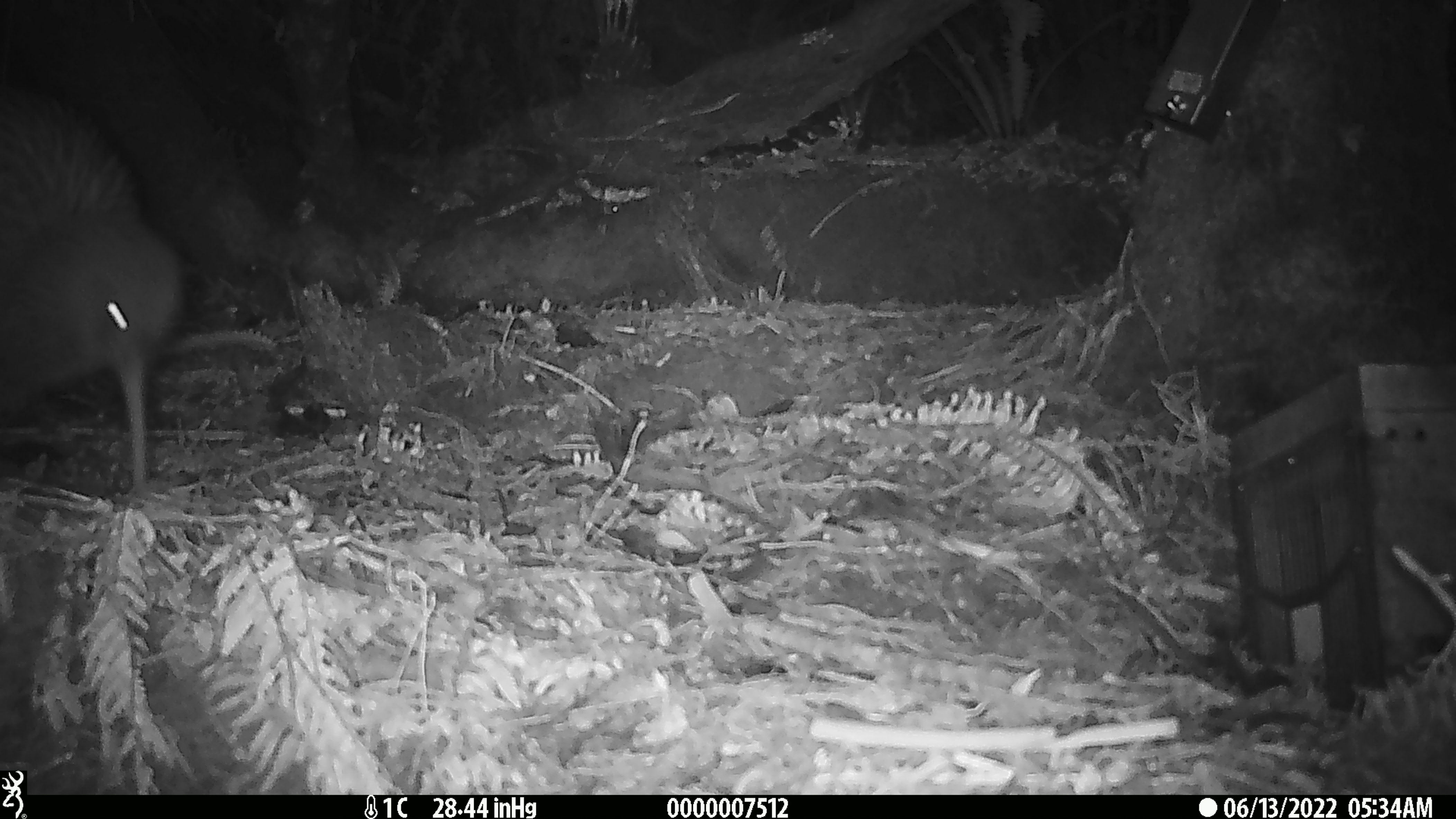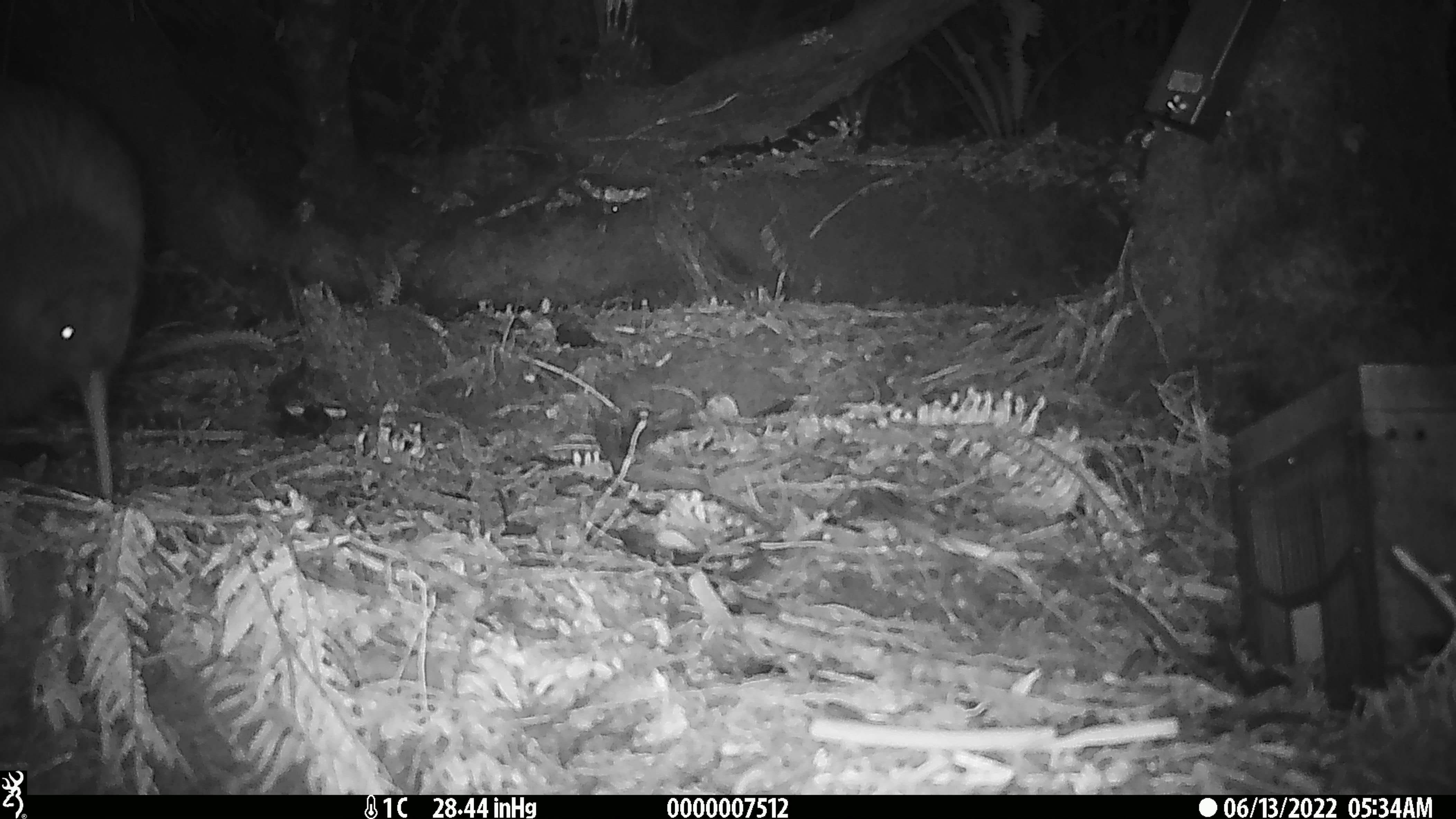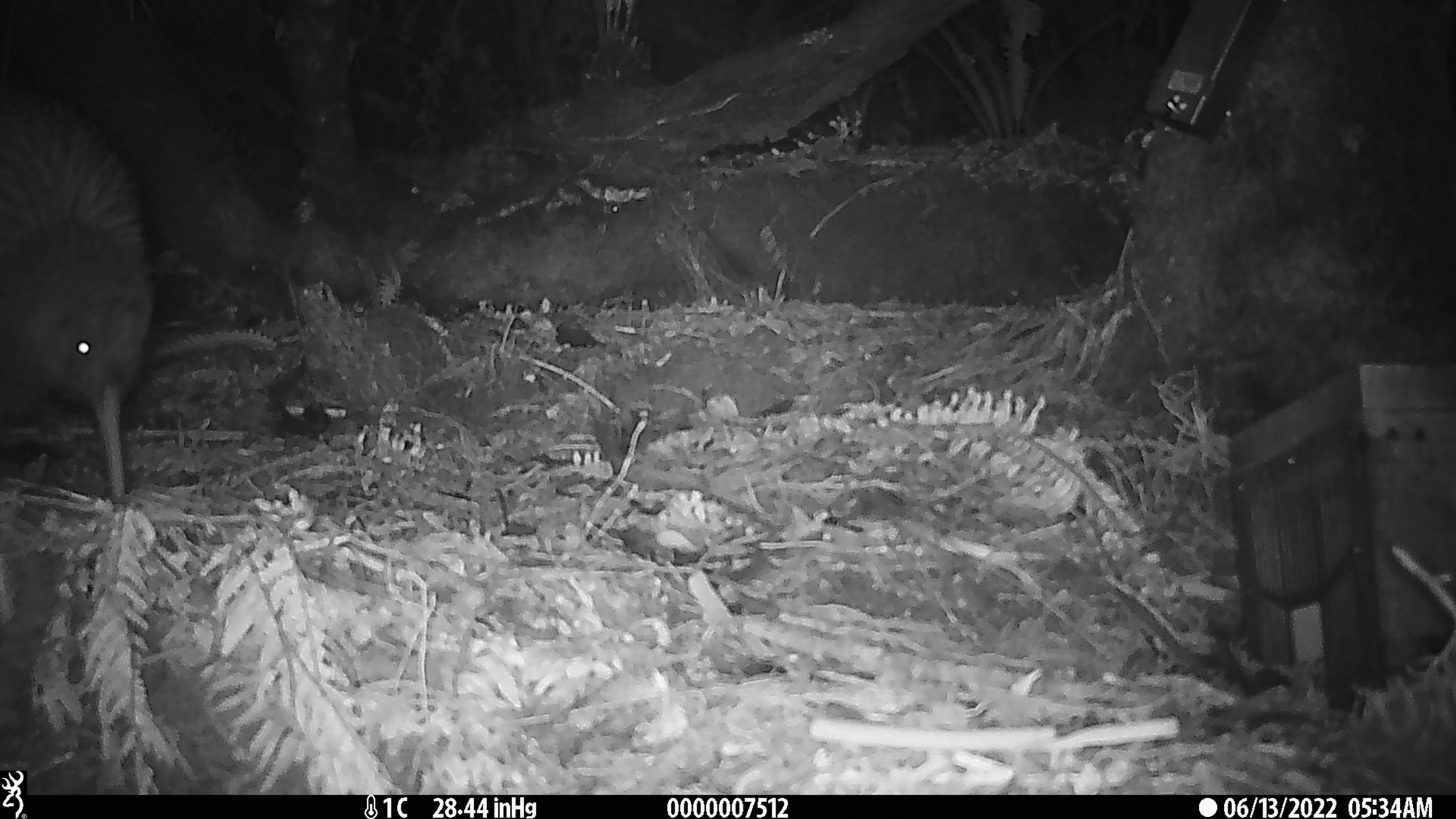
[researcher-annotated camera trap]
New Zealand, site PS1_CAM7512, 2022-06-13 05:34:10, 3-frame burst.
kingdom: Animalia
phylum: Chordata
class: Aves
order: Apterygiformes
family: Apterygidae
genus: Apteryx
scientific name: Apteryx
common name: kiwi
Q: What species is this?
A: Kiwi (Apteryx).